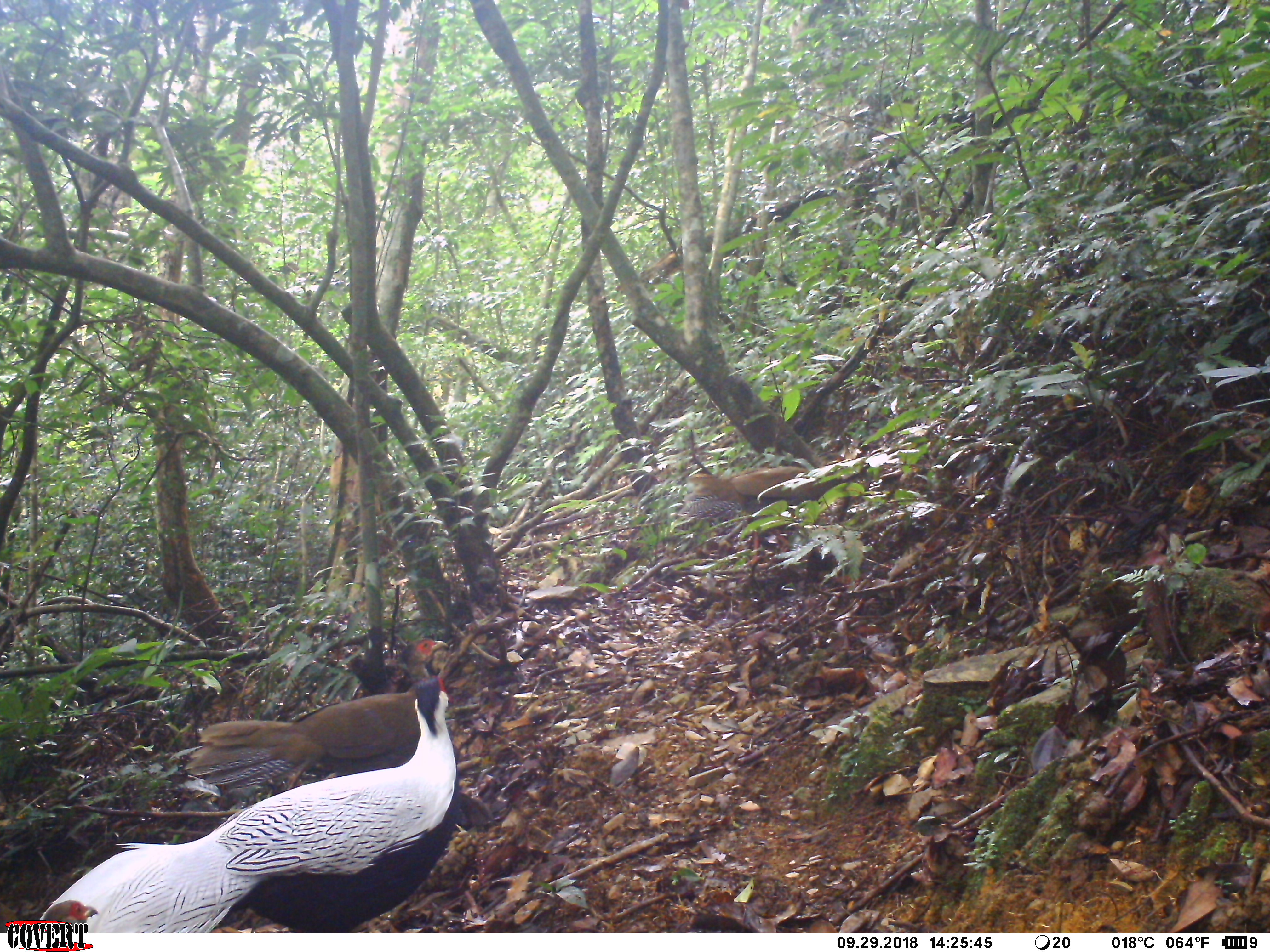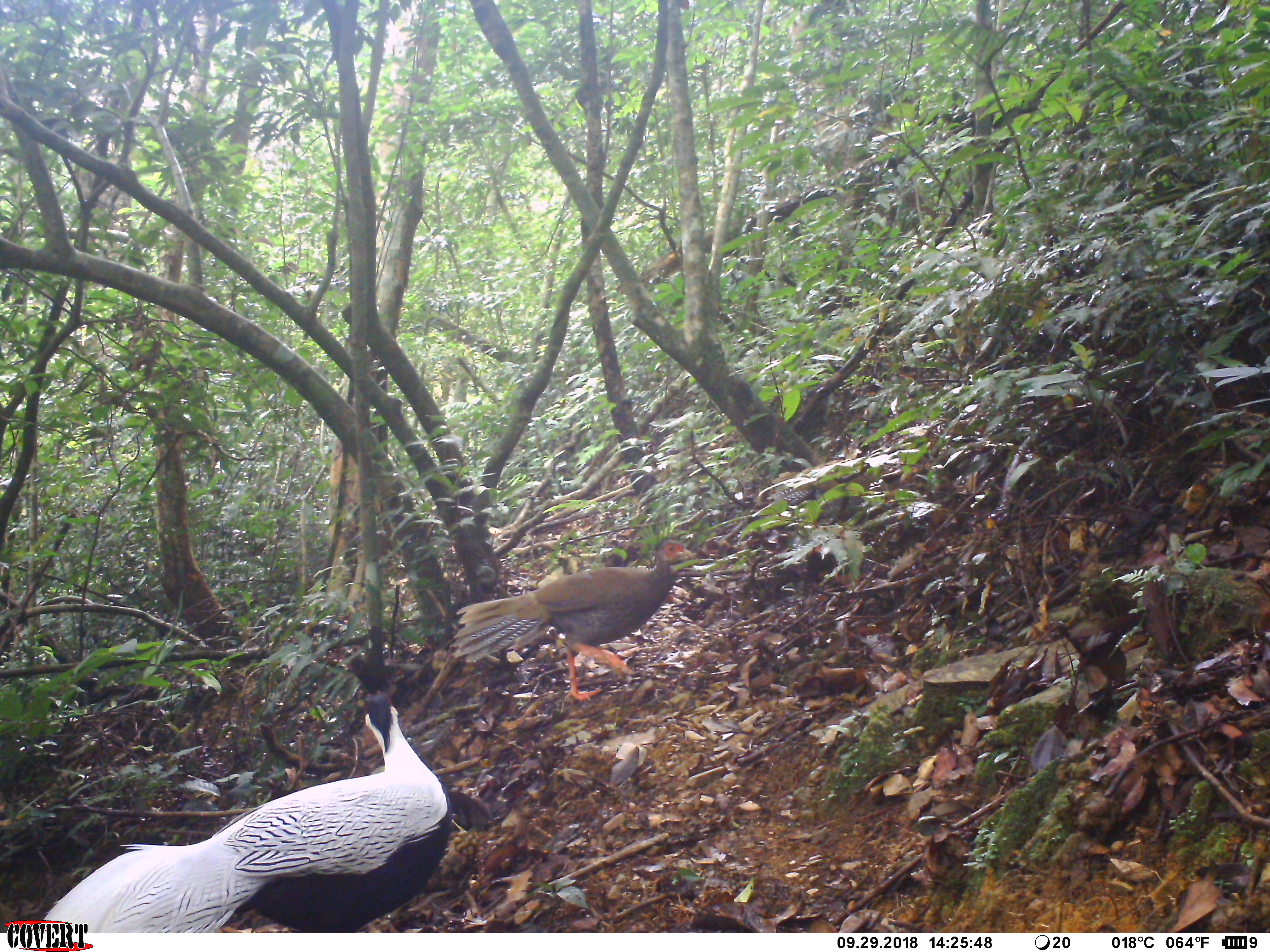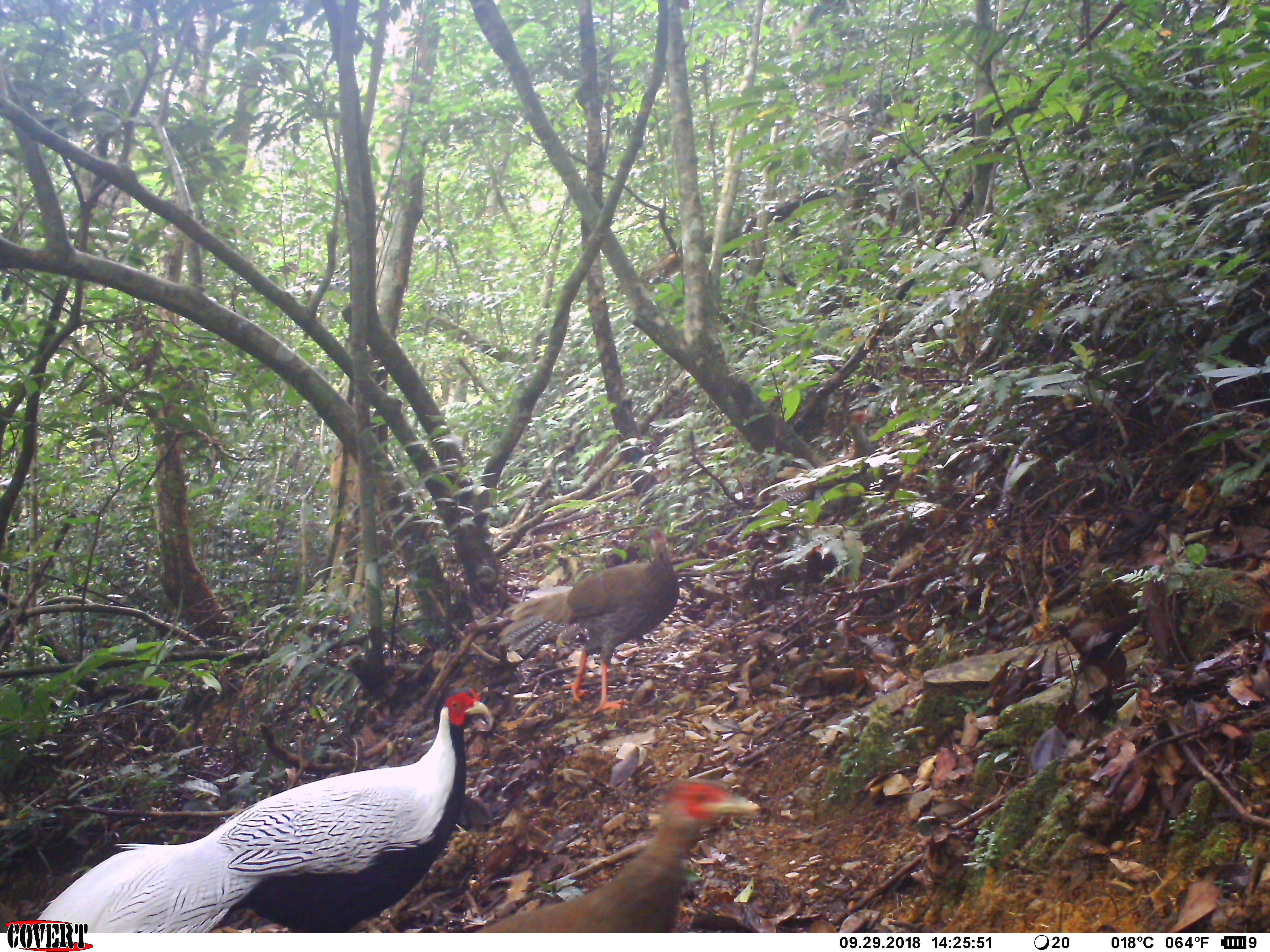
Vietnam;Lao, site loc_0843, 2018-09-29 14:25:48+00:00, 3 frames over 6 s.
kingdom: Animalia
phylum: Chordata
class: Aves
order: Galliformes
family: Phasianidae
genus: Lophura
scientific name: Lophura nycthemera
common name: silver pheasant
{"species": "silver pheasant (Lophura nycthemera)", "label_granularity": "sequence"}